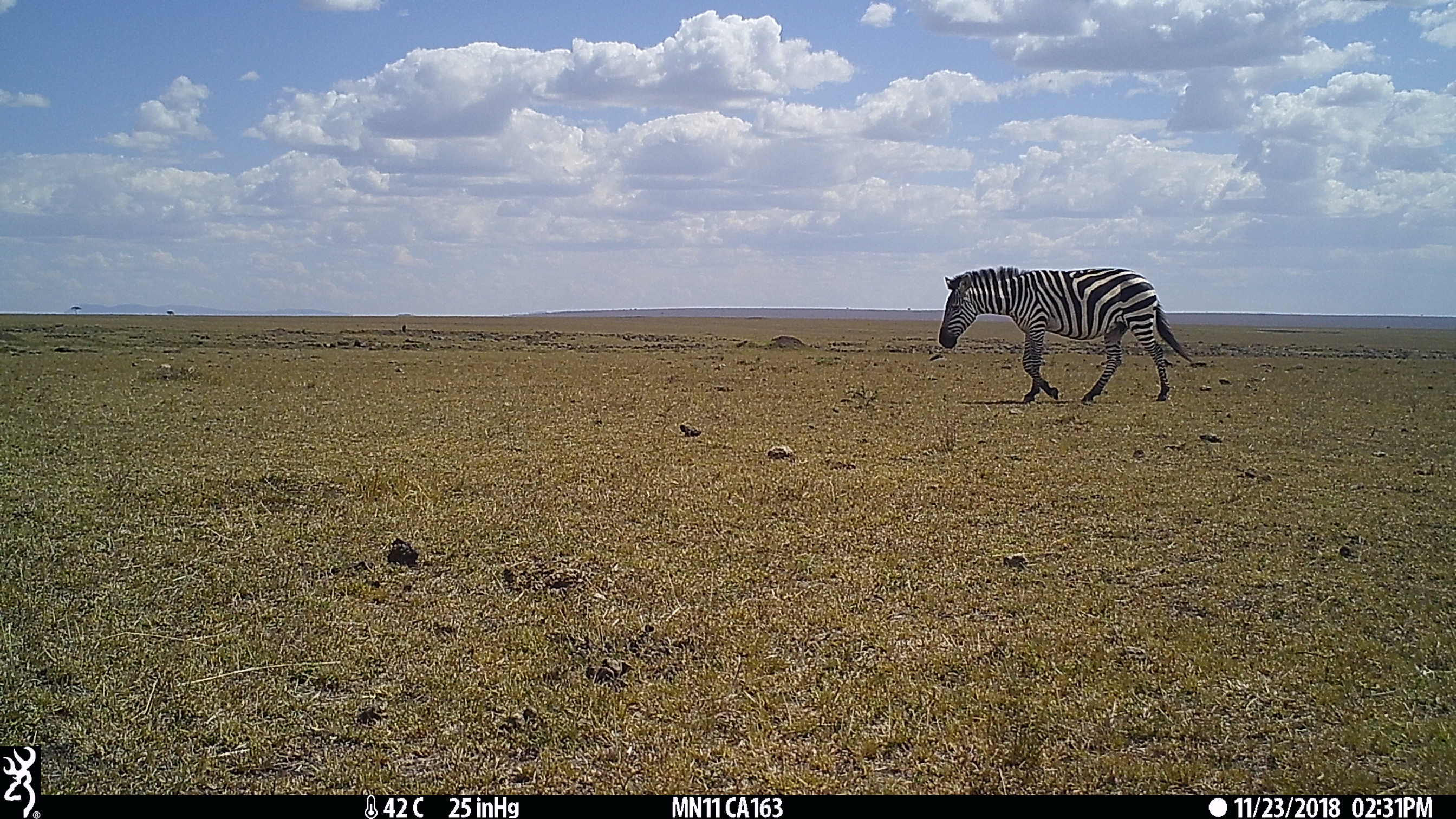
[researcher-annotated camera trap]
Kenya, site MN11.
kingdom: Animalia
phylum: Chordata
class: Mammalia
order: Perissodactyla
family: Equidae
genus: Equus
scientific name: Equus quagga burchellii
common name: burchell's zebra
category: zebra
Zebra (burchell's zebra) (Equus quagga burchellii).